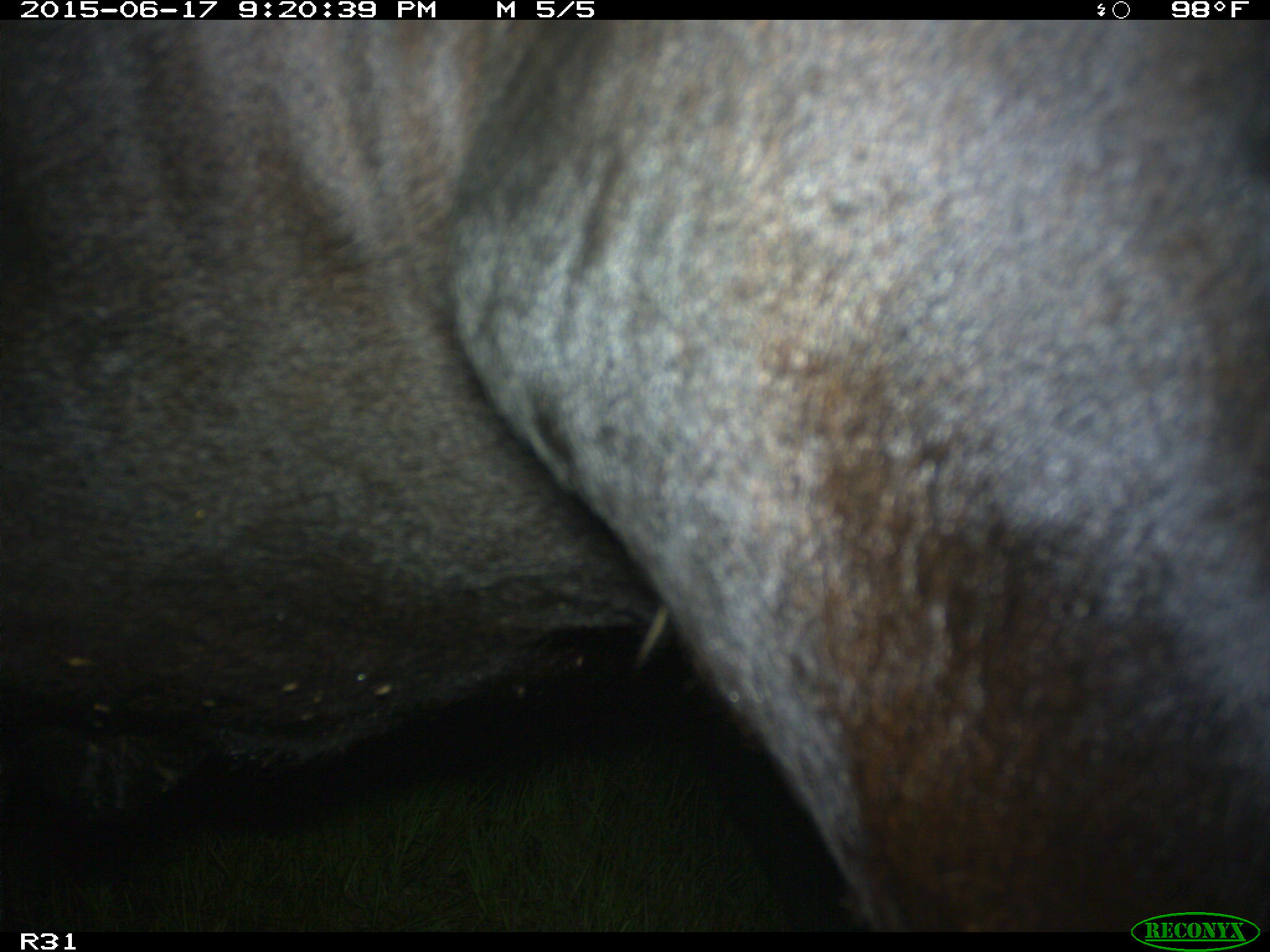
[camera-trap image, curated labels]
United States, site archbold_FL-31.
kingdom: Animalia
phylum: Chordata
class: Mammalia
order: Artiodactyla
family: Bovidae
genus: Bos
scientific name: Bos taurus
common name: domestic cow